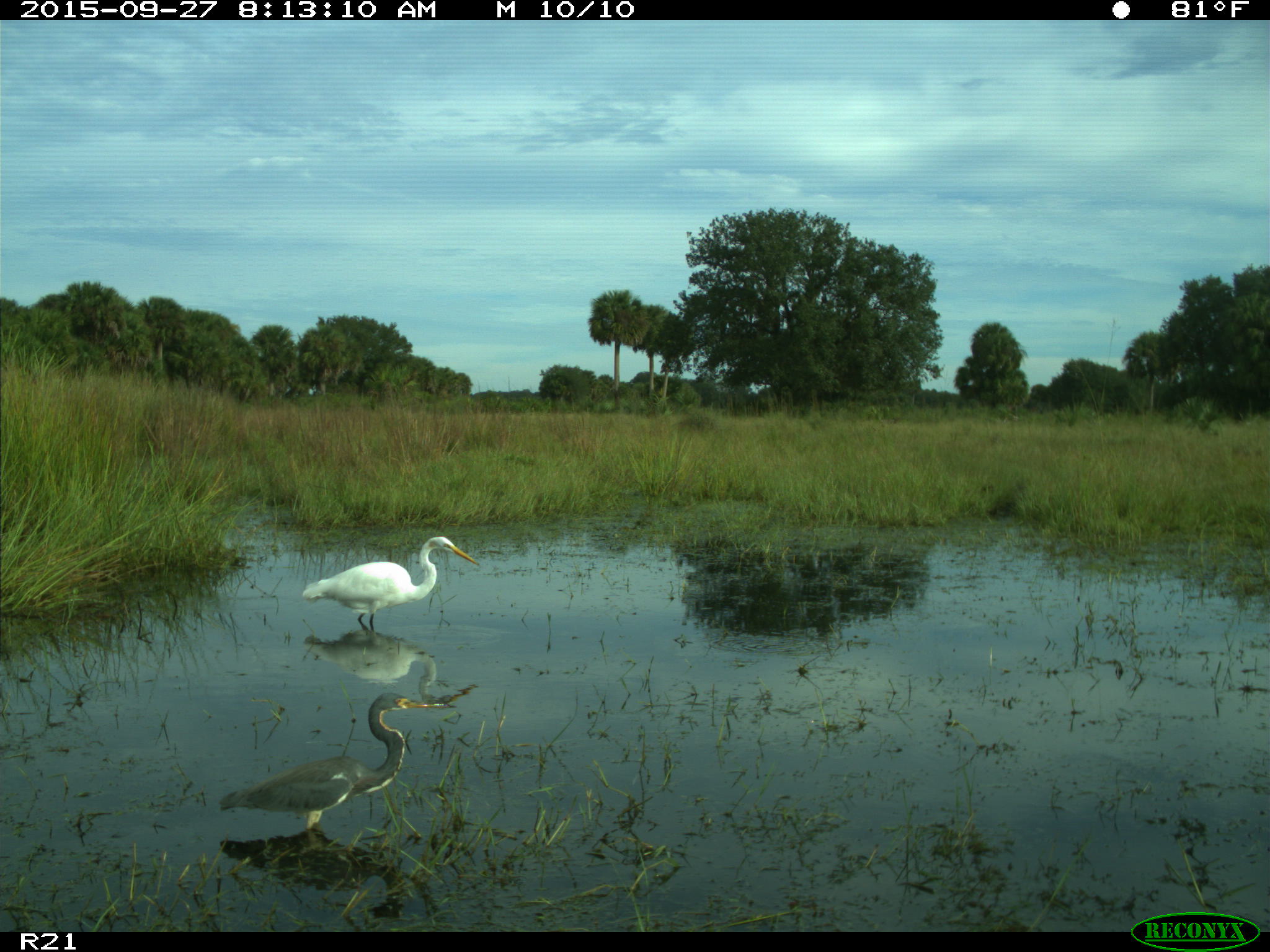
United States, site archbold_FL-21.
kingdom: Animalia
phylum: Chordata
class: Aves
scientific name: Aves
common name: birds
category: unidentified bird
Unidentified bird (birds) (Aves).